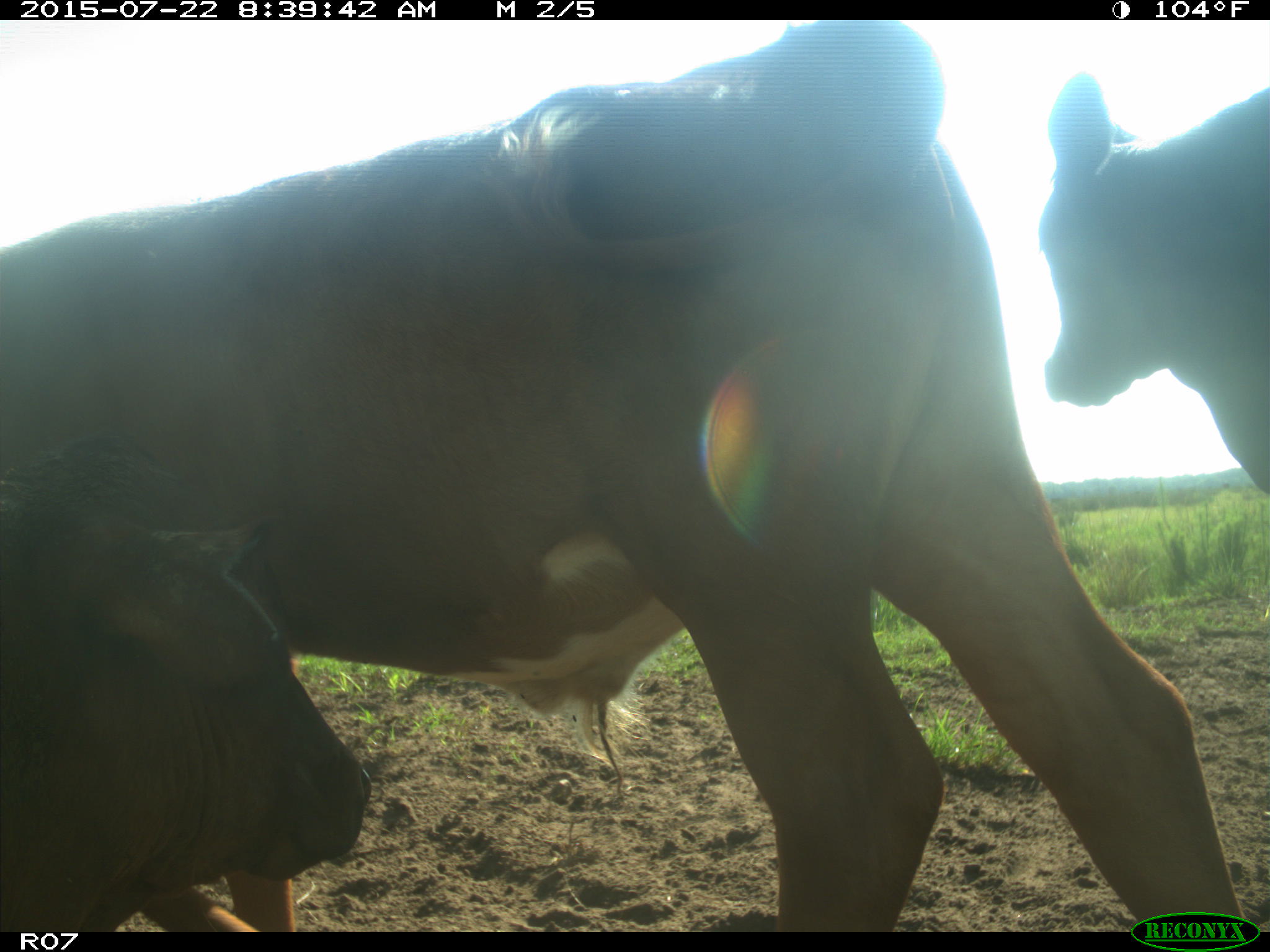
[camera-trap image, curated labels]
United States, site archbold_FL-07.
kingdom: Animalia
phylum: Chordata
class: Mammalia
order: Artiodactyla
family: Suidae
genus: Sus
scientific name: Sus scrofa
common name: wild boar